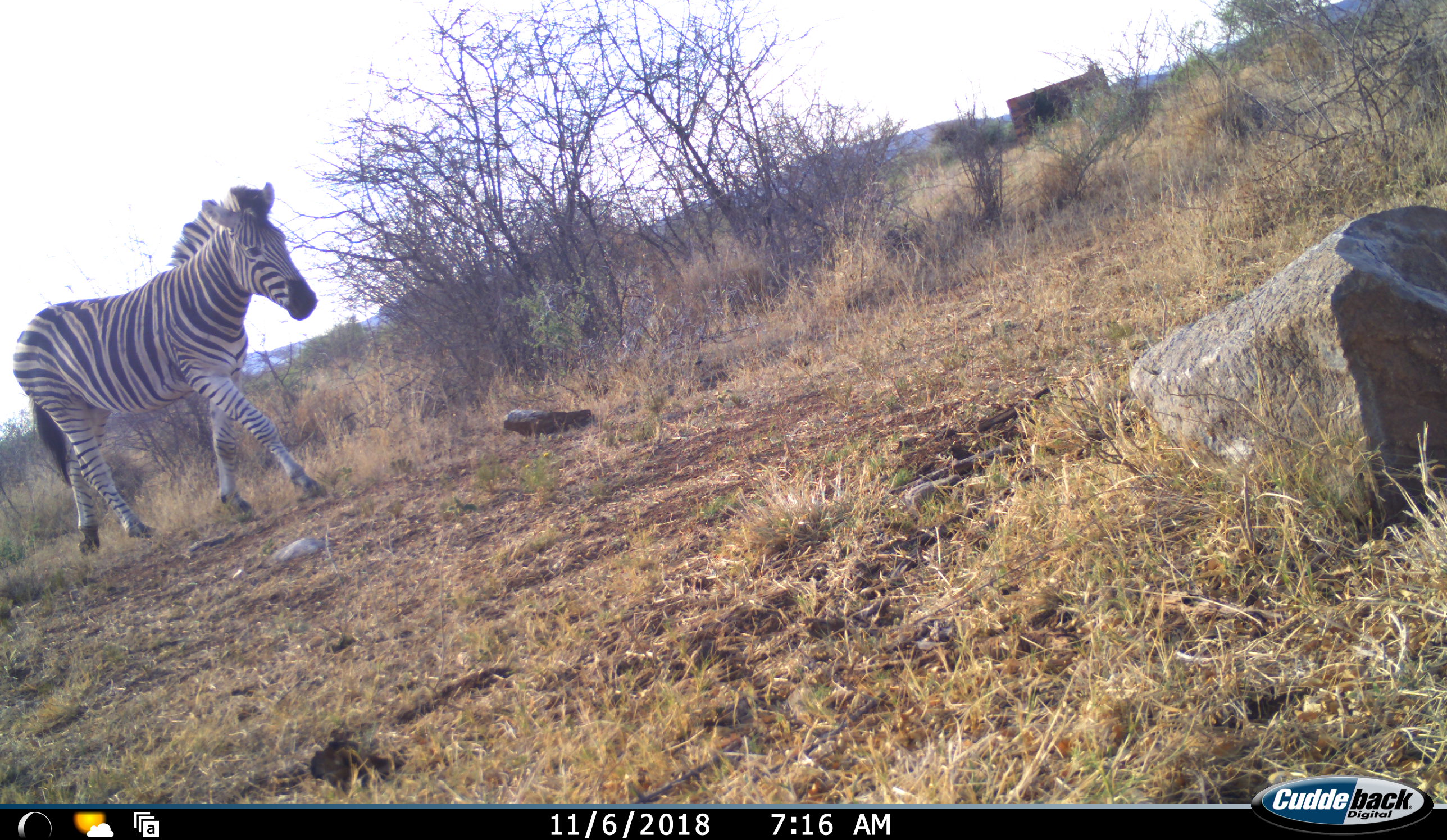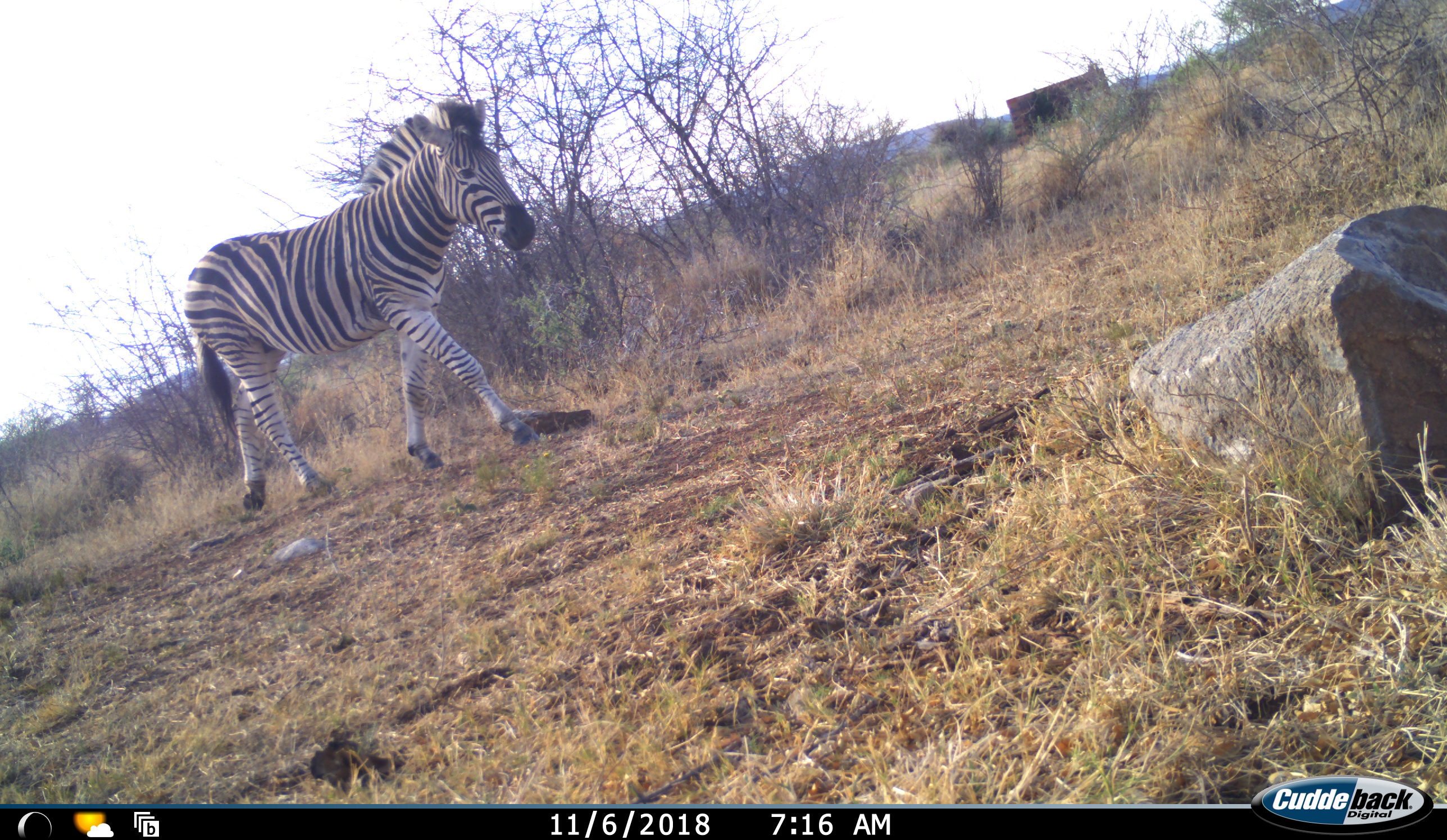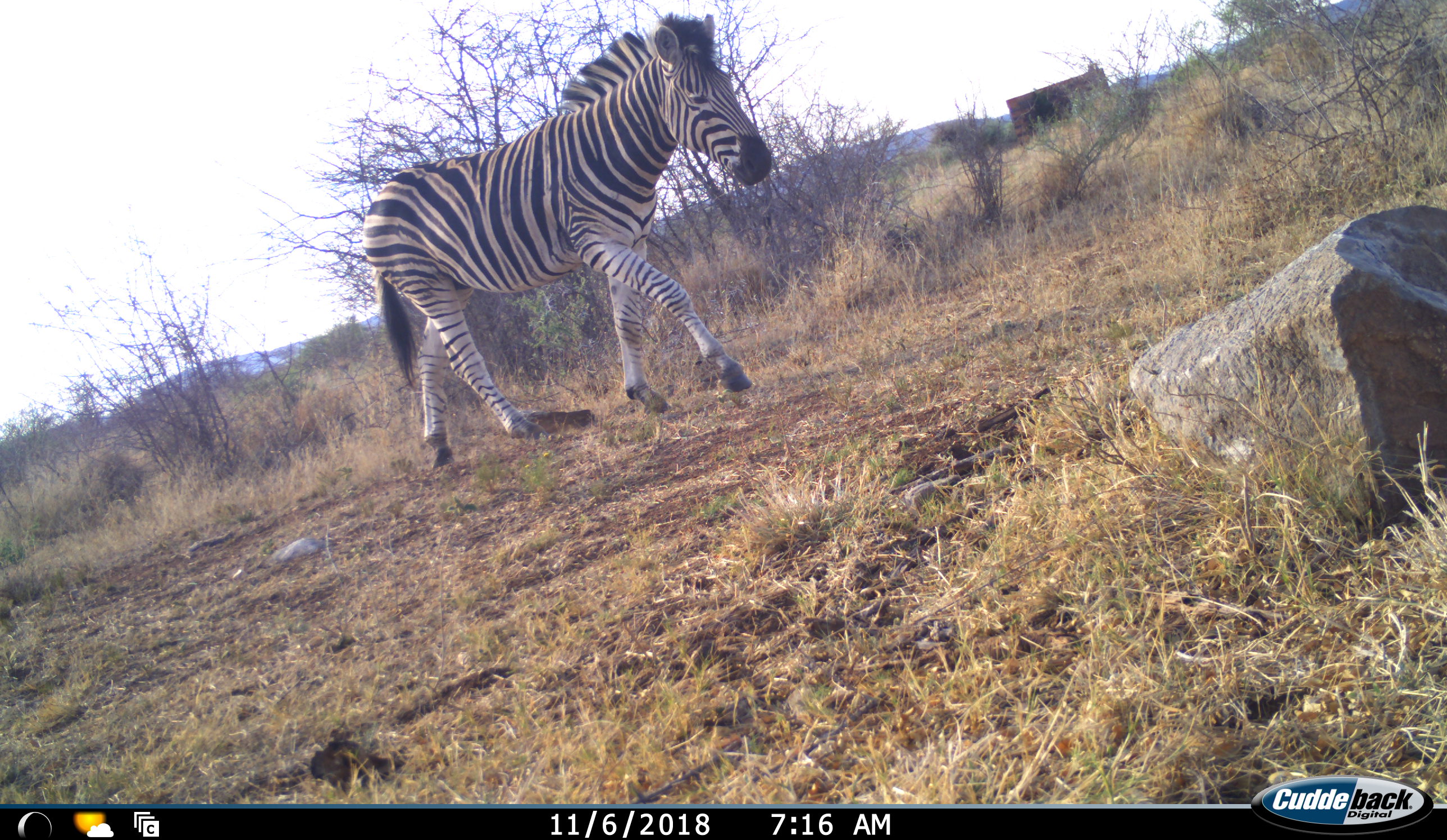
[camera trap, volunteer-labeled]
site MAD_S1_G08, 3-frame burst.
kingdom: Animalia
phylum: Chordata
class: Mammalia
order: Perissodactyla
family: Equidae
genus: Equus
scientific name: Equus quagga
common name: plains zebra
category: zebraplains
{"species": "zebraplains (plains zebra) (Equus quagga)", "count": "1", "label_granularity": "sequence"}